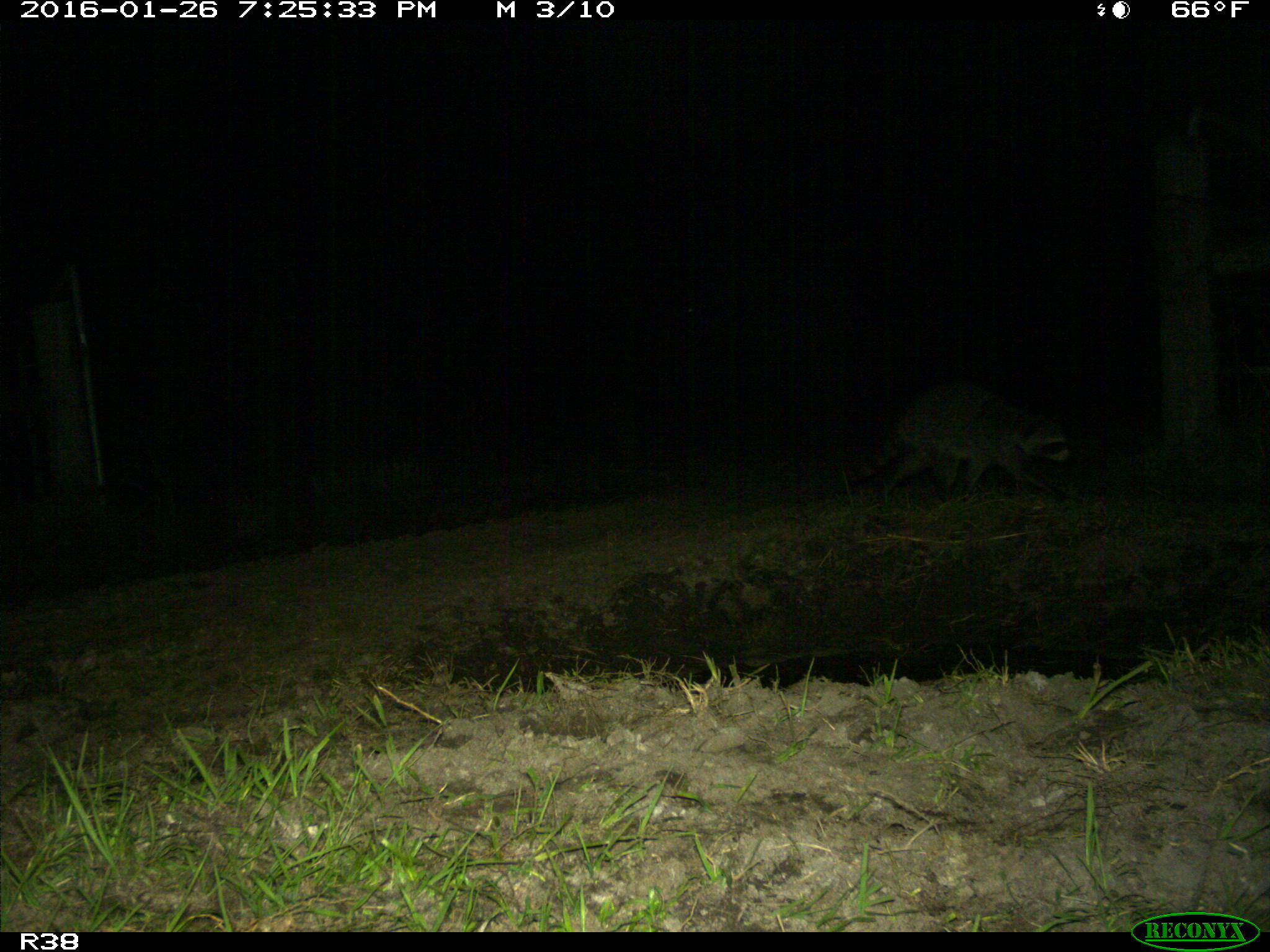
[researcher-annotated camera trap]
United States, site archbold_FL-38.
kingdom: Animalia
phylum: Chordata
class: Mammalia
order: Carnivora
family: Procyonidae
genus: Procyon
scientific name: Procyon lotor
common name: common raccoon